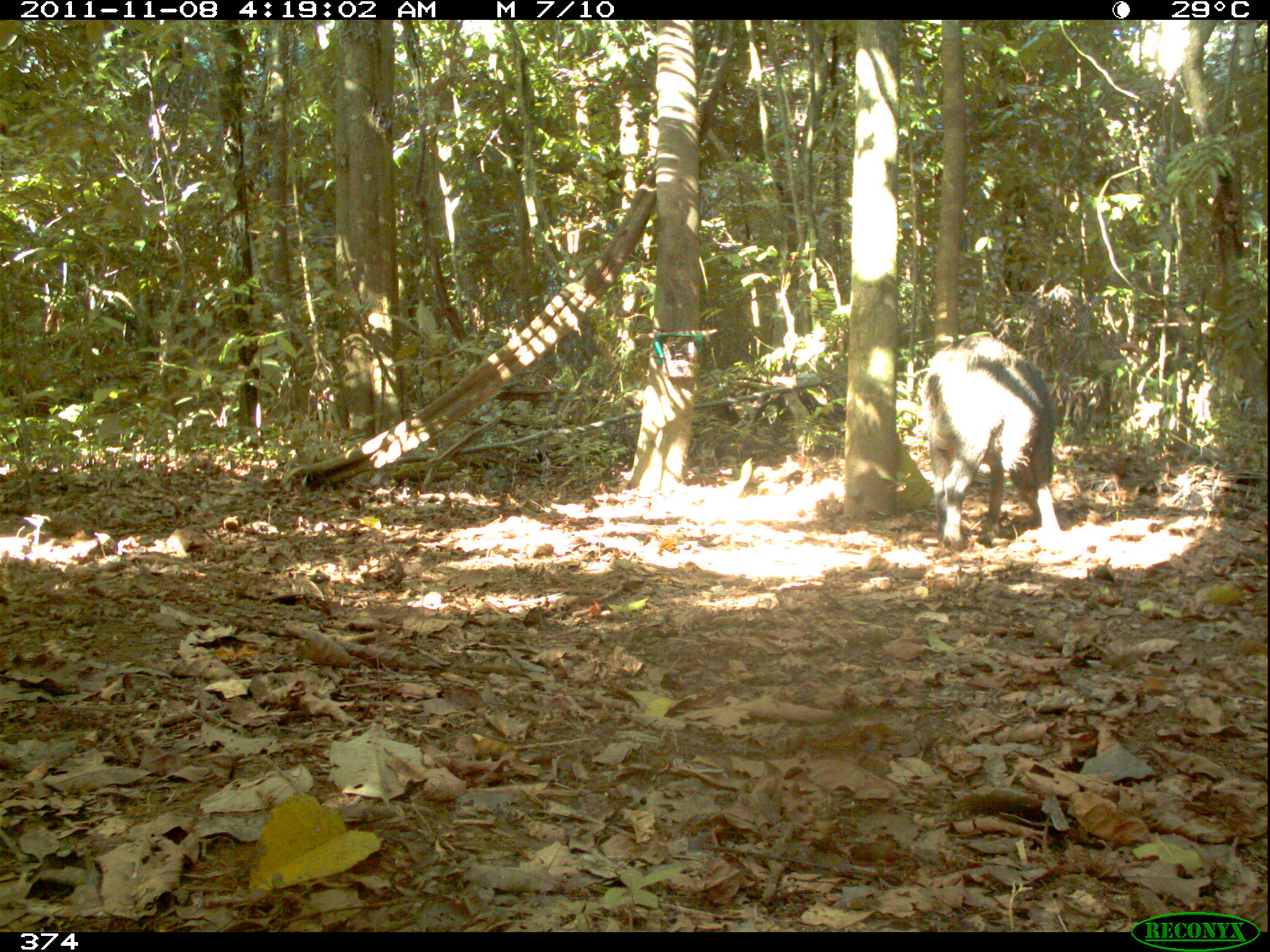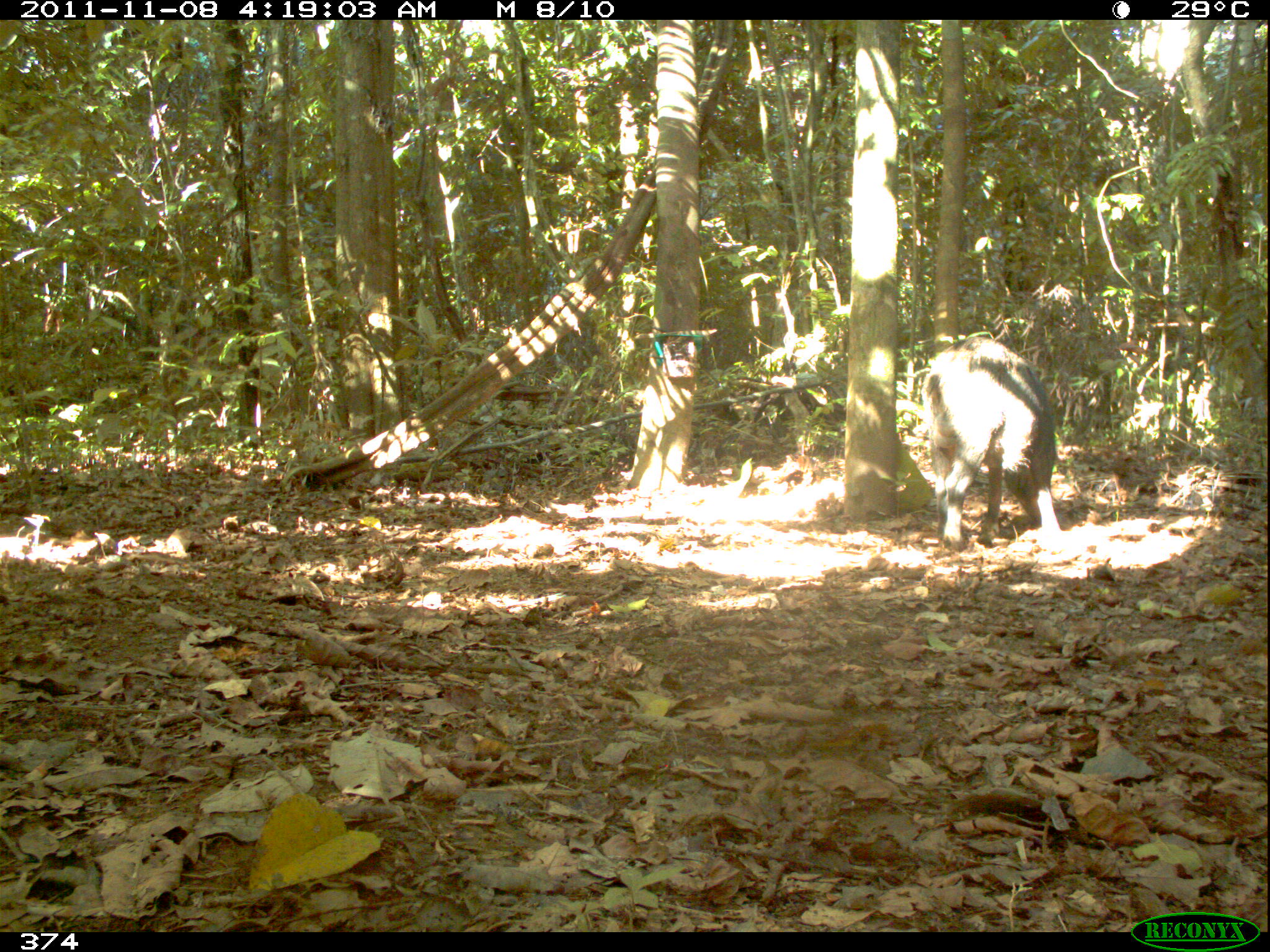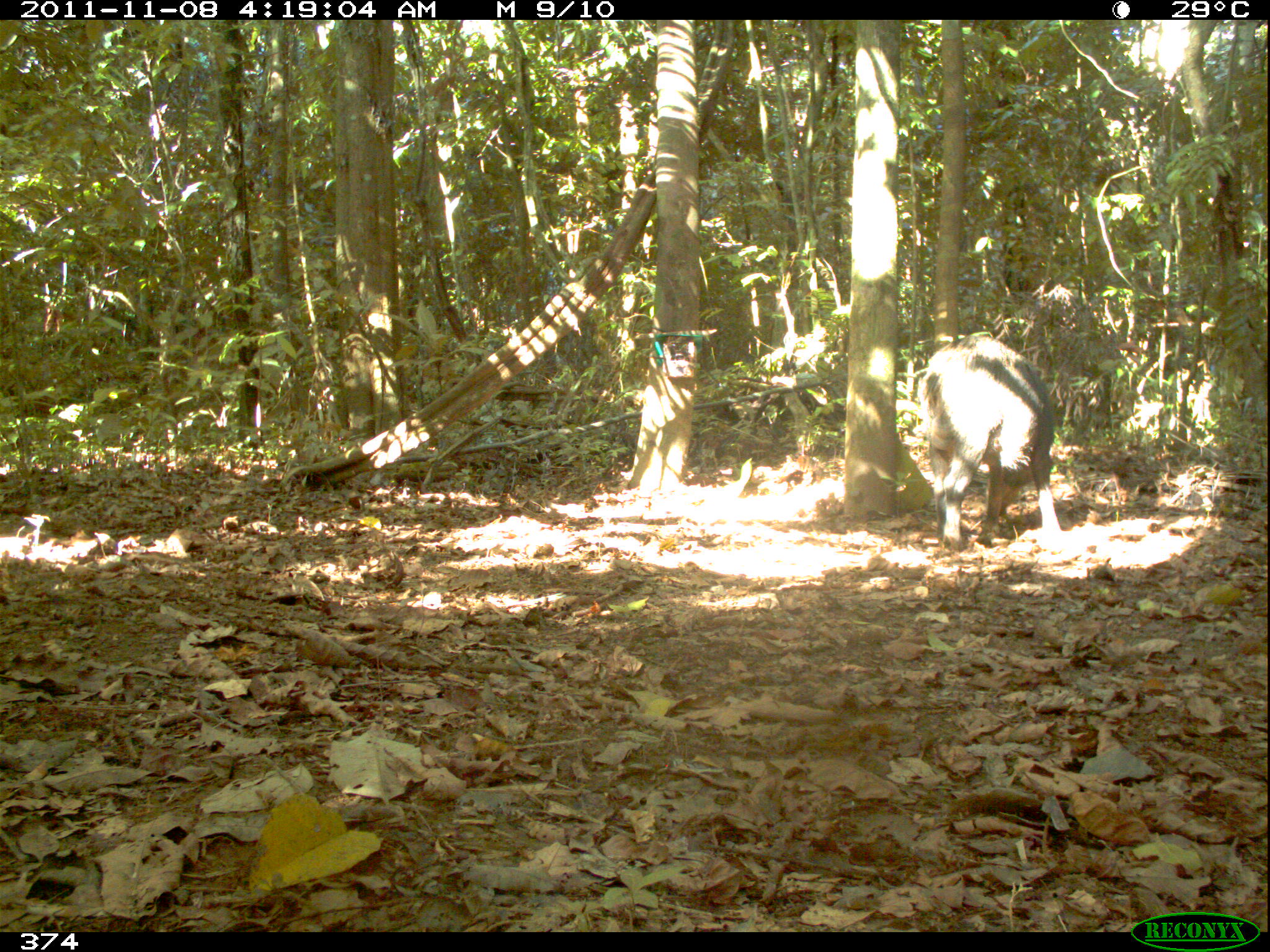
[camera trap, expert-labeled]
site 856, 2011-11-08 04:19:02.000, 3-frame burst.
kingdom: Animalia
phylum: Chordata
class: Mammalia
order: Artiodactyla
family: Tayassuidae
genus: Tayassu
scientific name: Tayassu pecari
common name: white-lipped peccary